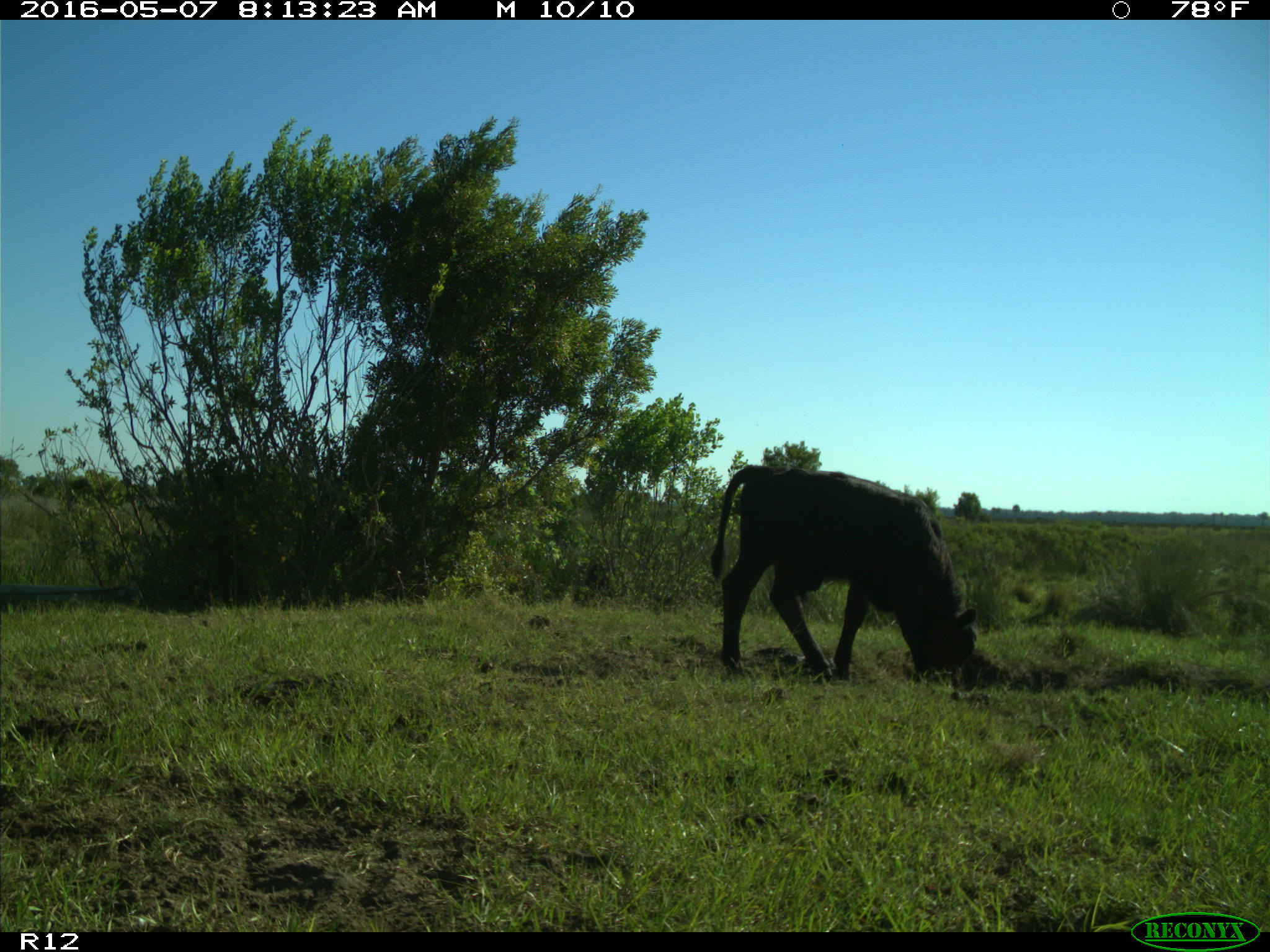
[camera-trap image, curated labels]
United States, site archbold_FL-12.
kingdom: Animalia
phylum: Chordata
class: Mammalia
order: Artiodactyla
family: Bovidae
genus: Bos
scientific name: Bos taurus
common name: domestic cow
Bos taurus (domestic cow).